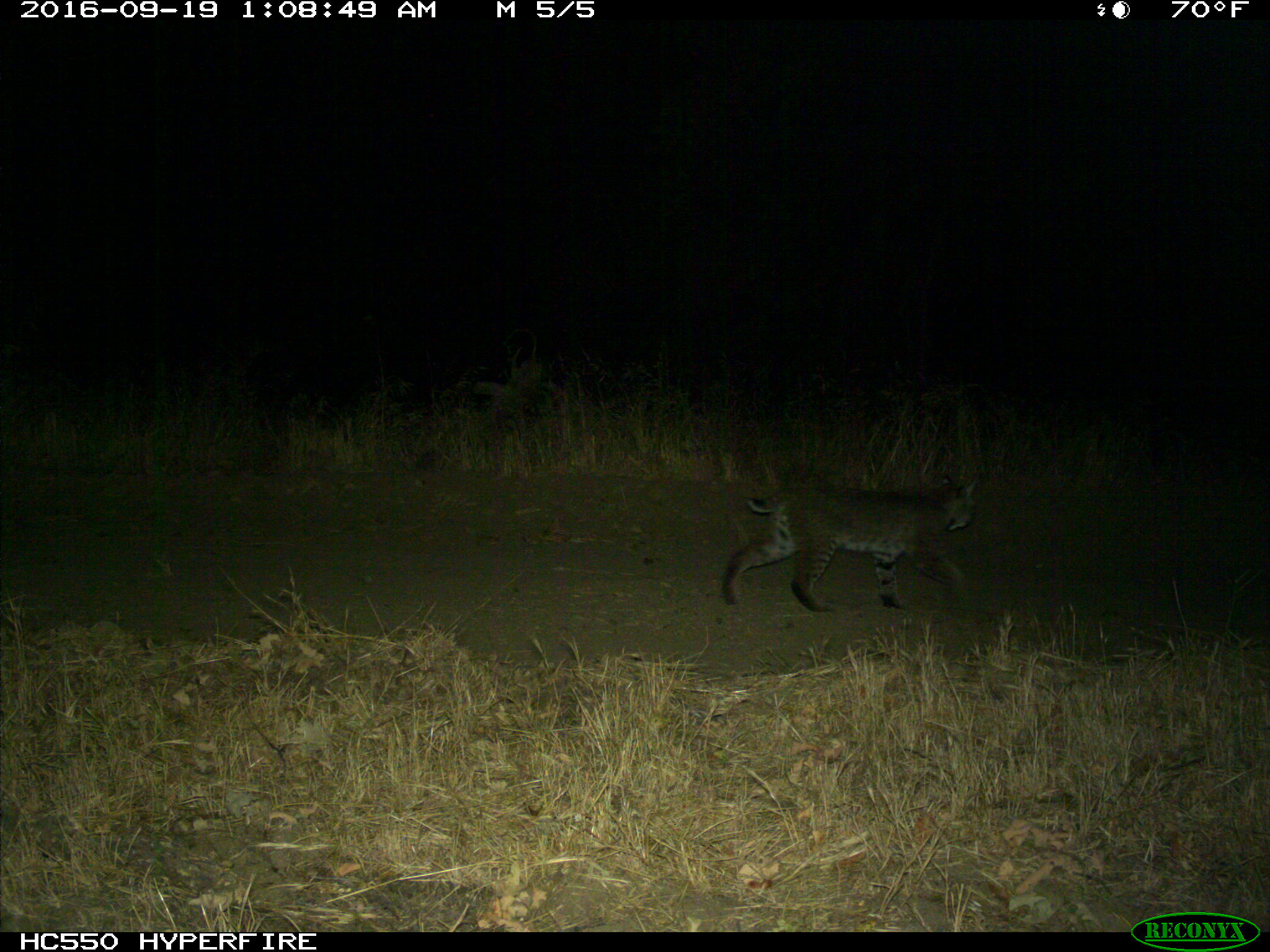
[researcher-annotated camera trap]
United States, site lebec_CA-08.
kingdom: Animalia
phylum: Chordata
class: Mammalia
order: Carnivora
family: Felidae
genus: Lynx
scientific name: Lynx rufus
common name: bobcat